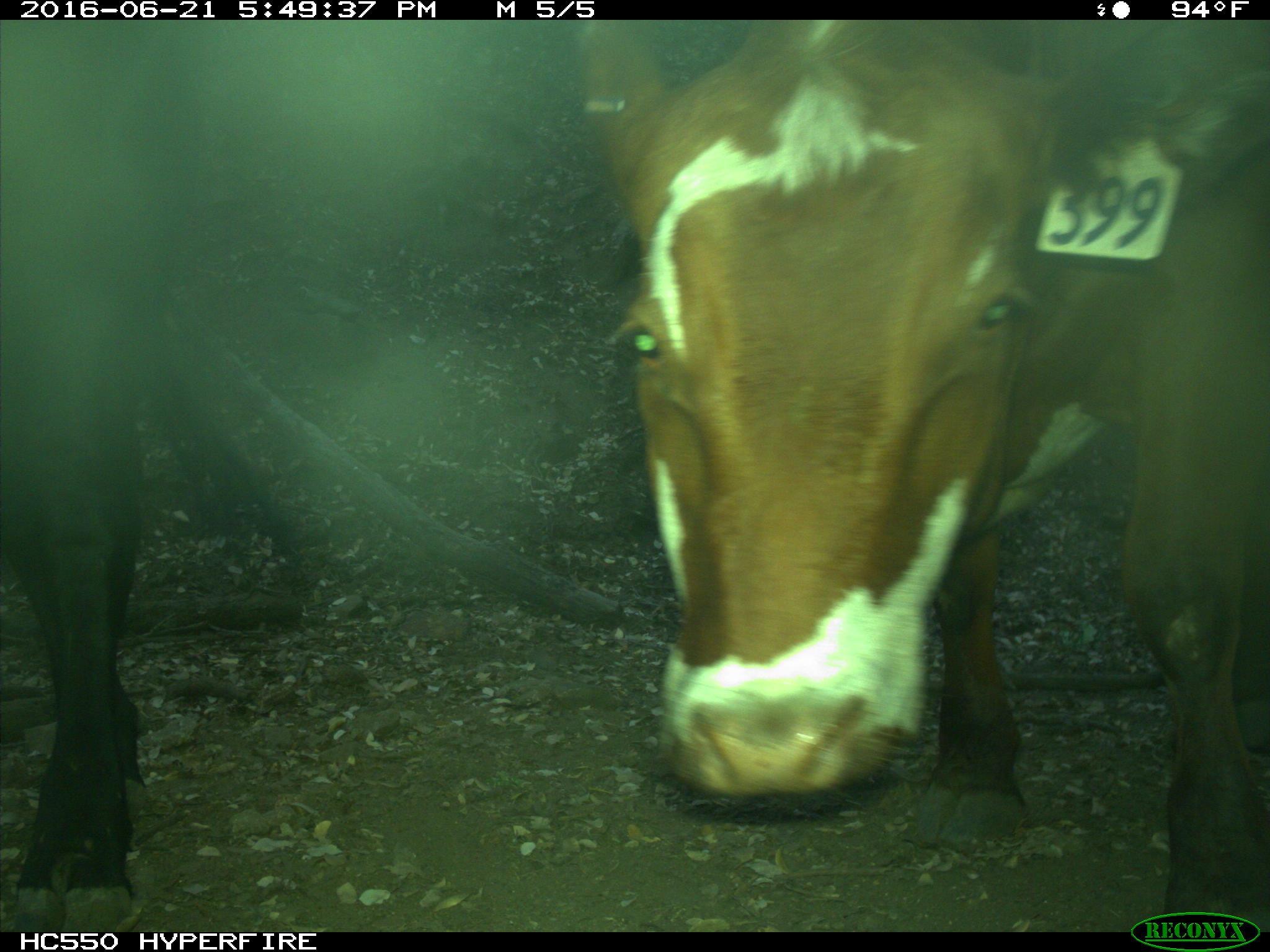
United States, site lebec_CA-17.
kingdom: Animalia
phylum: Chordata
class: Mammalia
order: Artiodactyla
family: Bovidae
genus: Bos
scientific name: Bos taurus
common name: domestic cow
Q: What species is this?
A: Bos taurus (domestic cow).